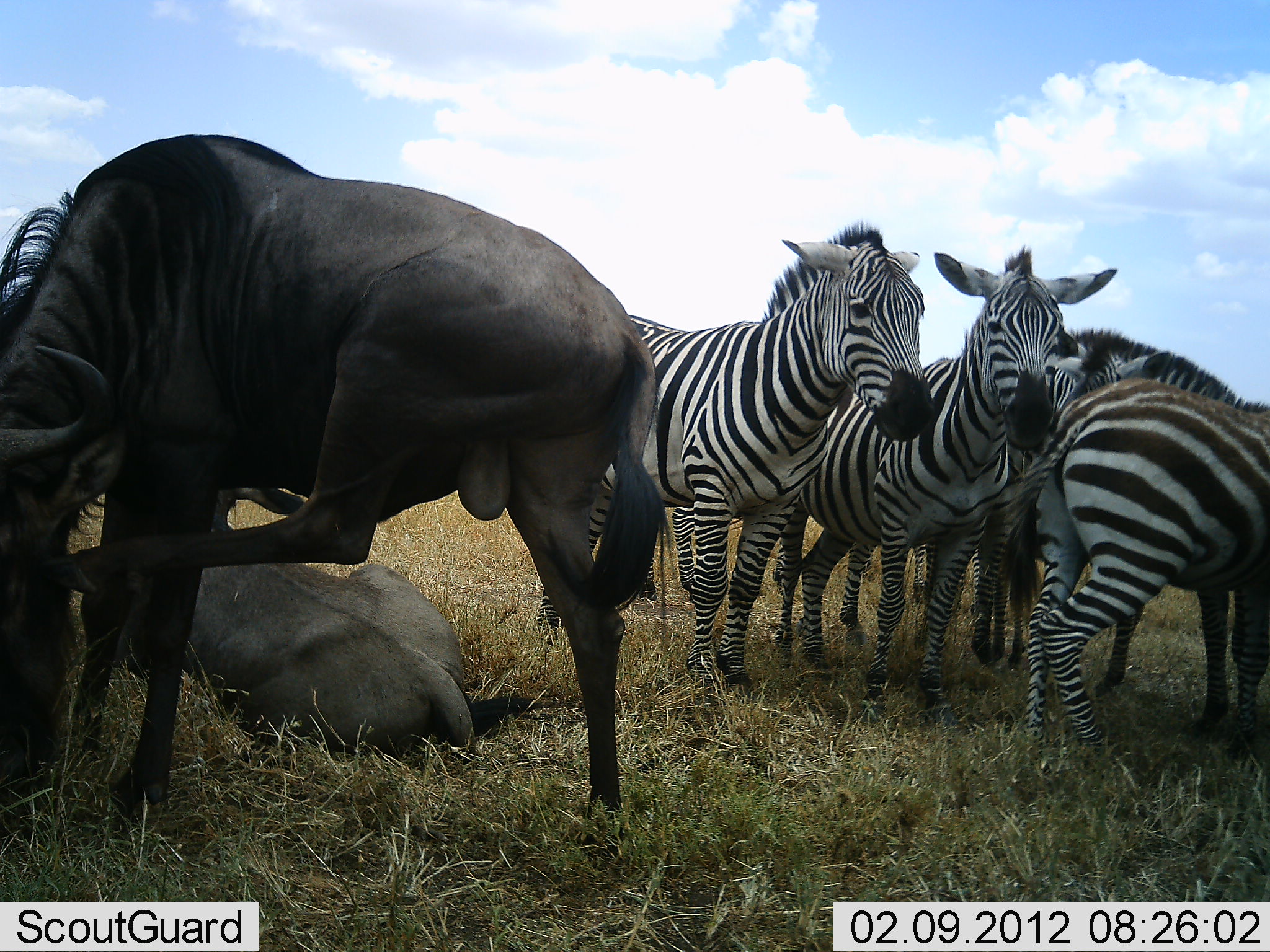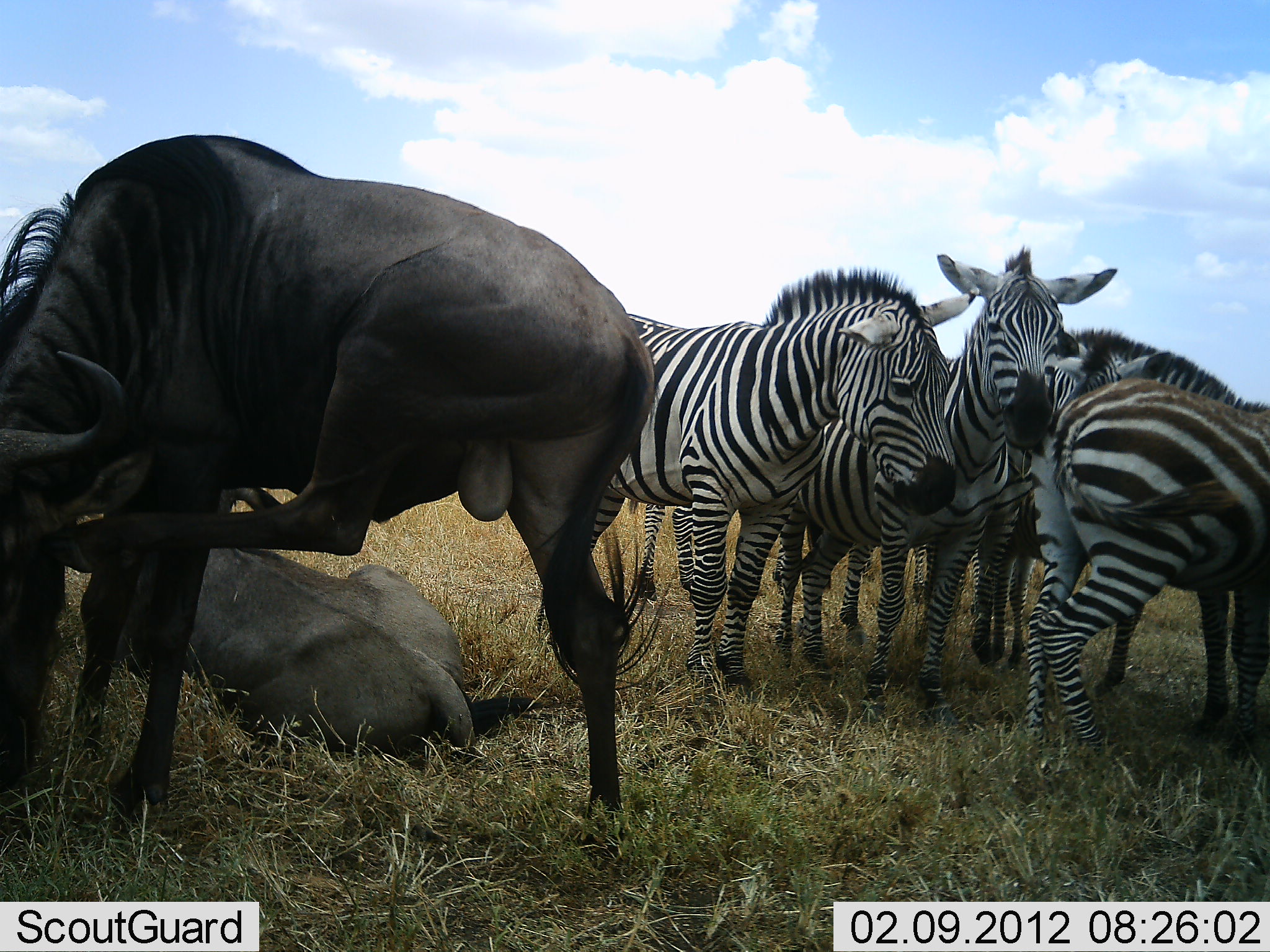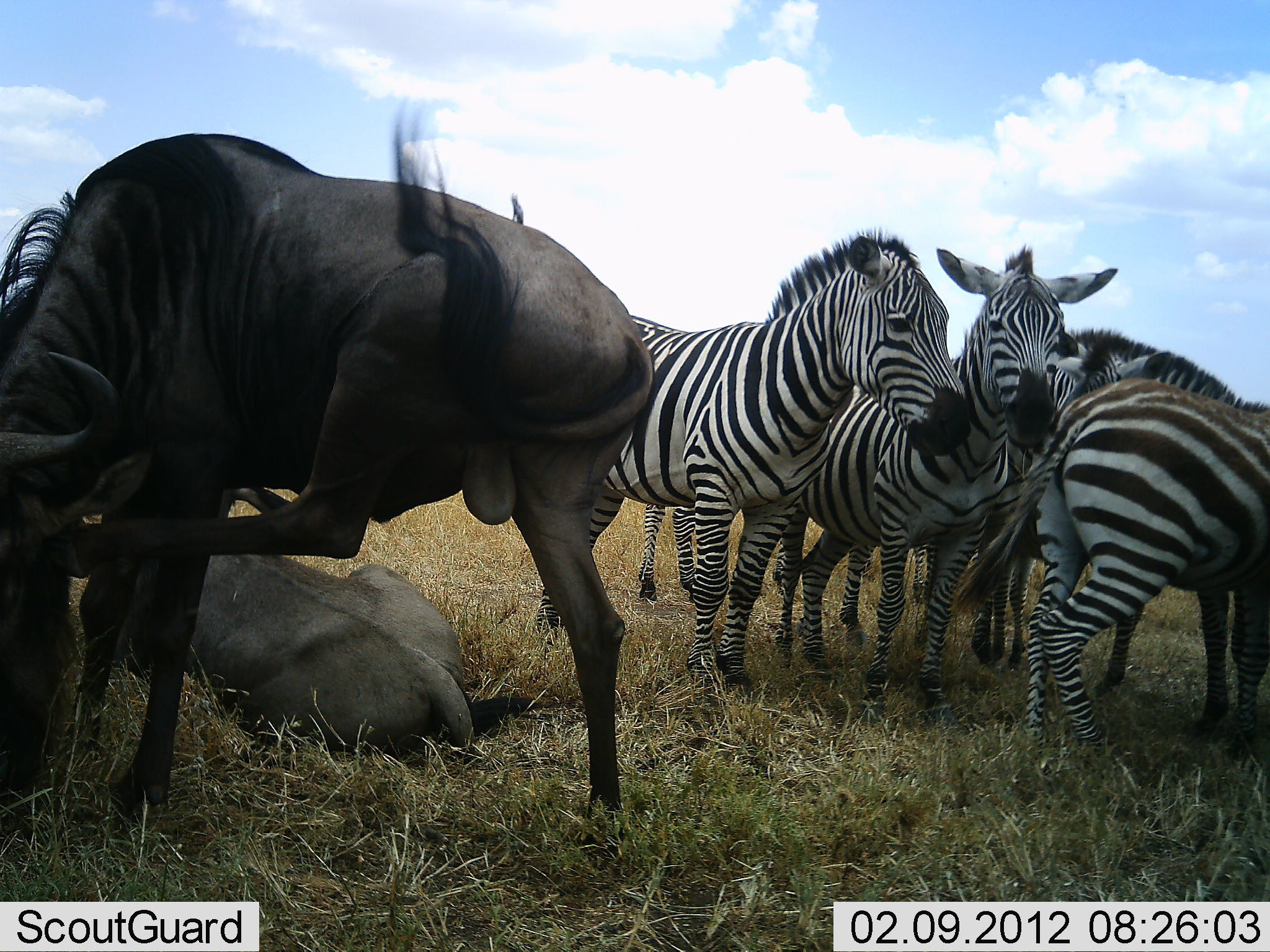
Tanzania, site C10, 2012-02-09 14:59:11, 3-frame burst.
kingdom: Animalia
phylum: Chordata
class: Mammalia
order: Artiodactyla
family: Bovidae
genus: Connochaetes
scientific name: Connochaetes taurinus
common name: blue wildebeest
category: wildebeest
Wildebeest (blue wildebeest) (Connochaetes taurinus), count 2. Behavior (volunteer vote fractions): standing 71%, resting 90%, moving 3%, interacting 10%. Young present (vote fraction): 6%. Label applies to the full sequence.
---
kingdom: Animalia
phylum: Chordata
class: Mammalia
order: Perissodactyla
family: Equidae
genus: Equus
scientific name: Equus quagga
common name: plains zebra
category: zebra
Zebra (plains zebra) (Equus quagga), count 5. Behavior (volunteer vote fractions): standing 86%, resting 8%, moving 3%, interacting 31%. Young present (vote fraction): 3%. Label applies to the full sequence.